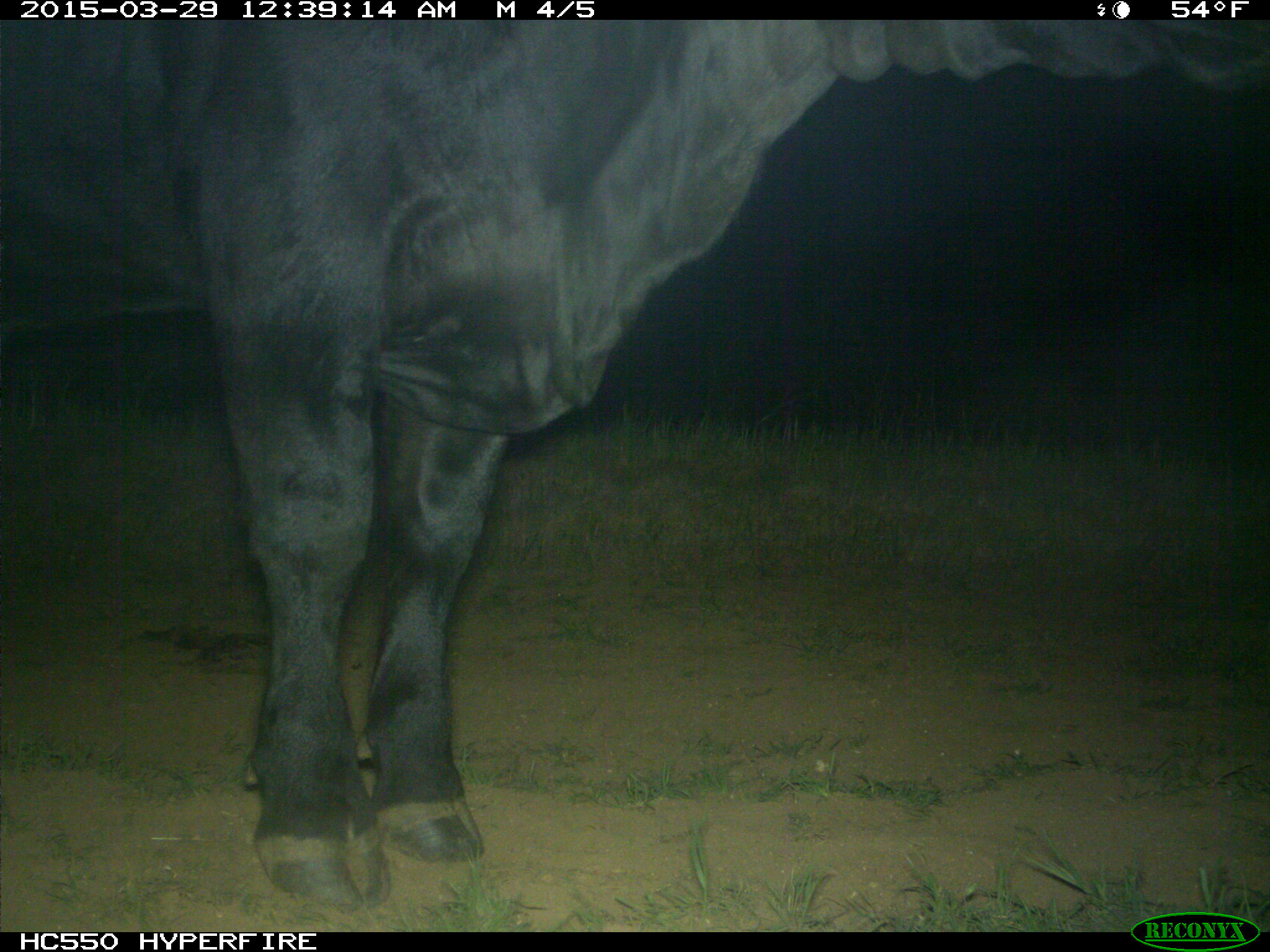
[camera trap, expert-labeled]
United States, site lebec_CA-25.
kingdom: Animalia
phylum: Chordata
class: Mammalia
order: Artiodactyla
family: Bovidae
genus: Bos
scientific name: Bos taurus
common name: domestic cow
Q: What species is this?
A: Bos taurus (domestic cow).